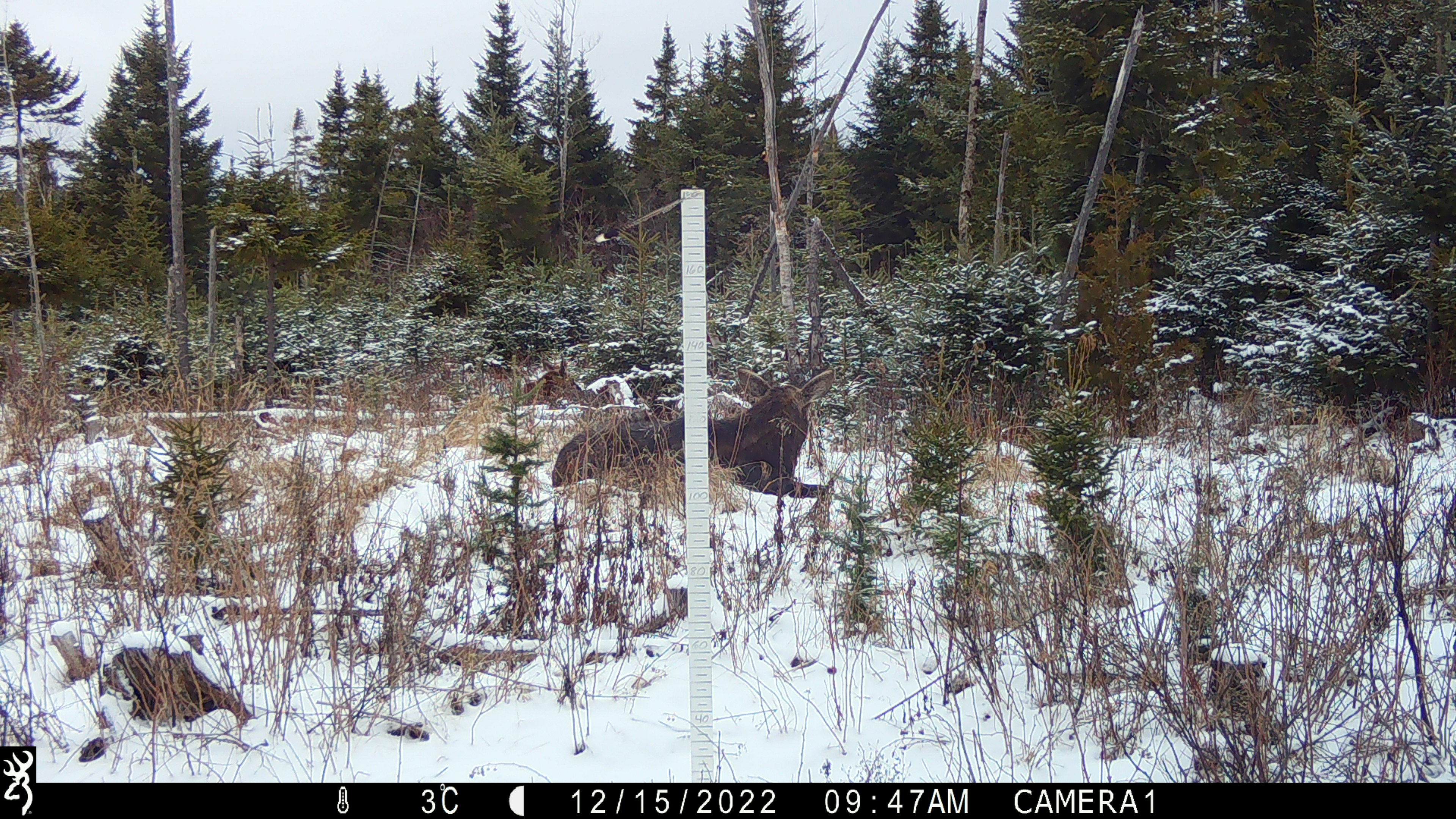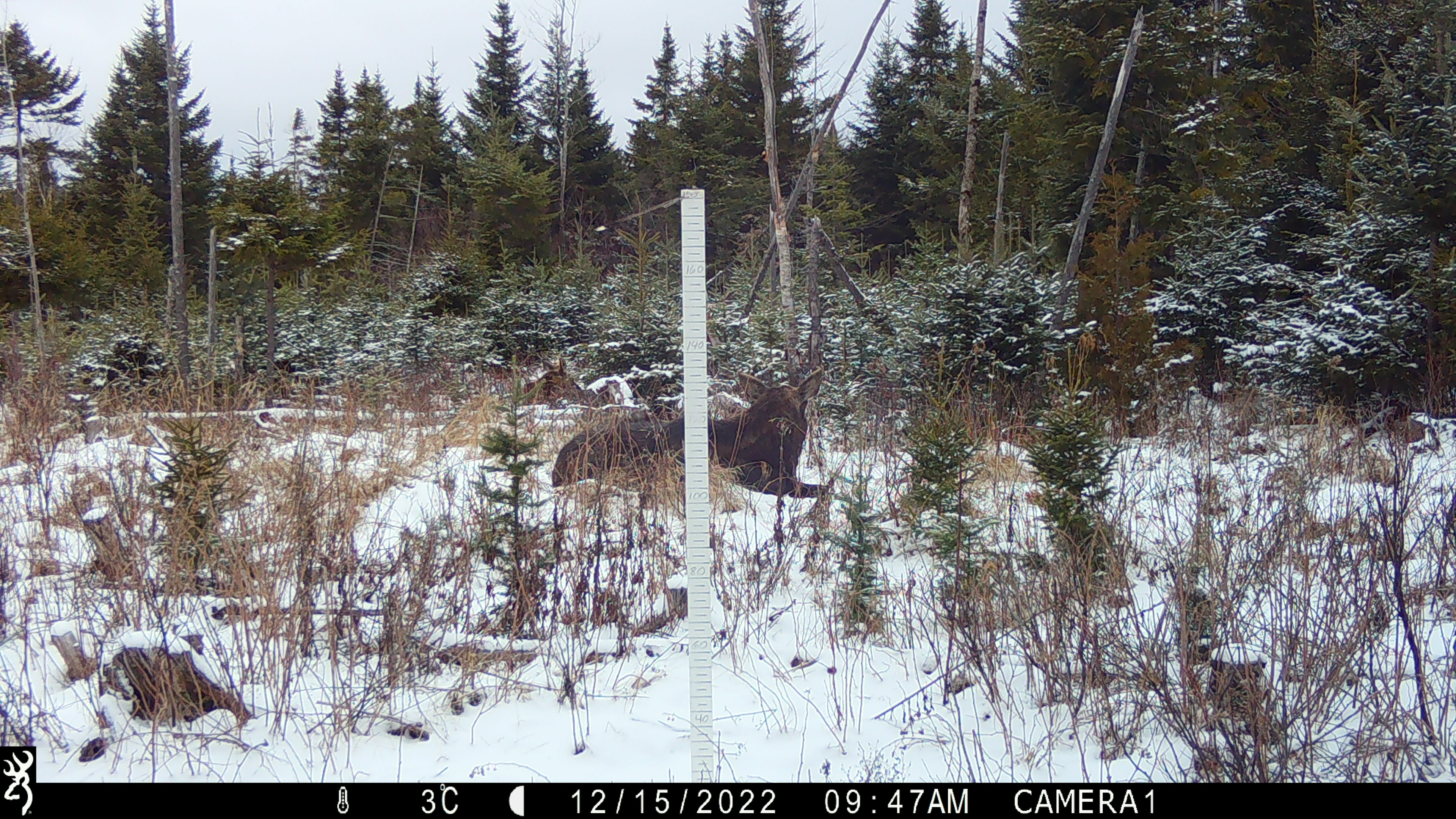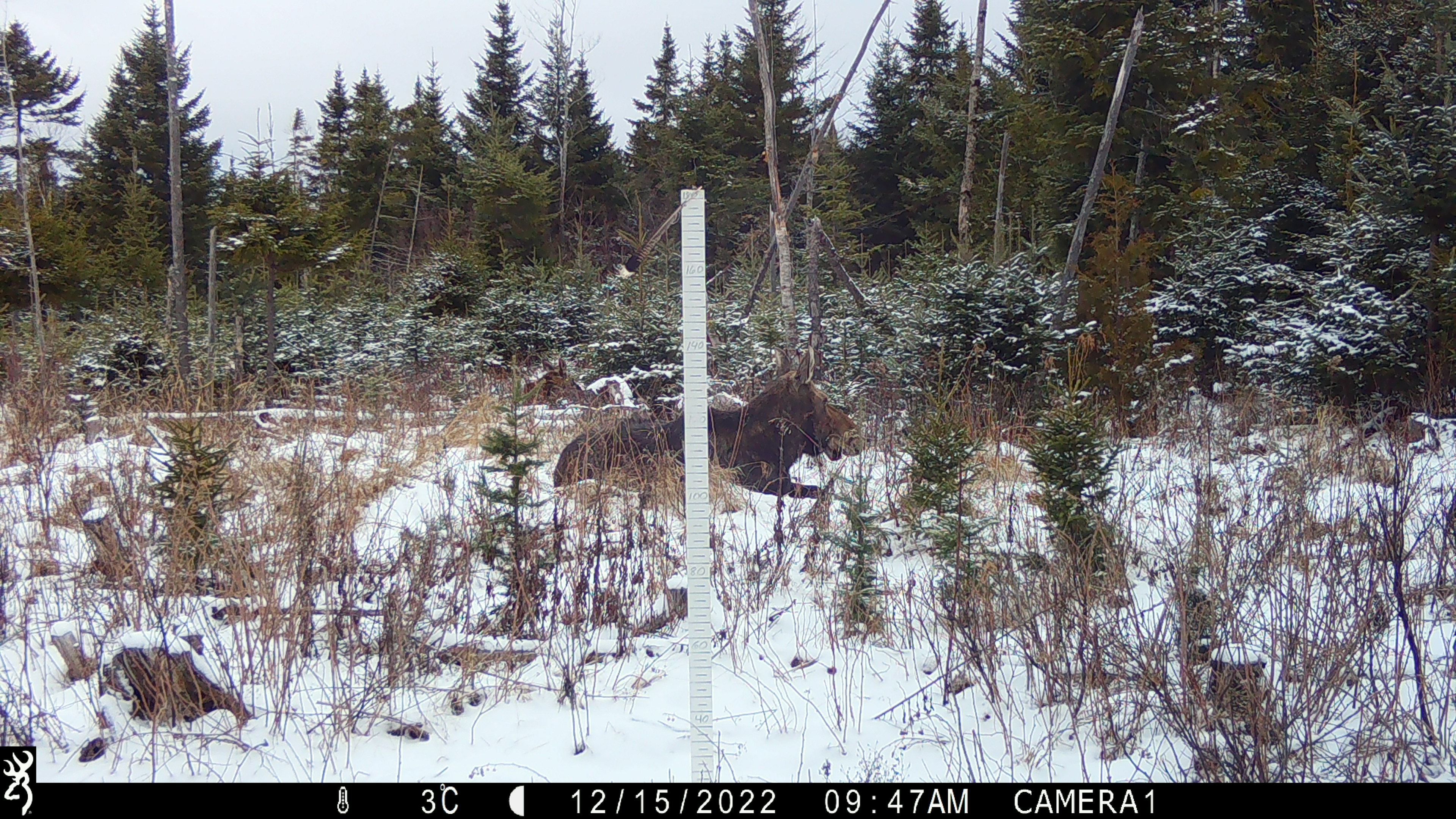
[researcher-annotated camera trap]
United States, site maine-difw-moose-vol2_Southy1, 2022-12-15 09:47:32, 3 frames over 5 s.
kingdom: Animalia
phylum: Chordata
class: Mammalia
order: Artiodactyla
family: Cervidae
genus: Alces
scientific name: Alces alces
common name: moose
Moose (Alces alces).